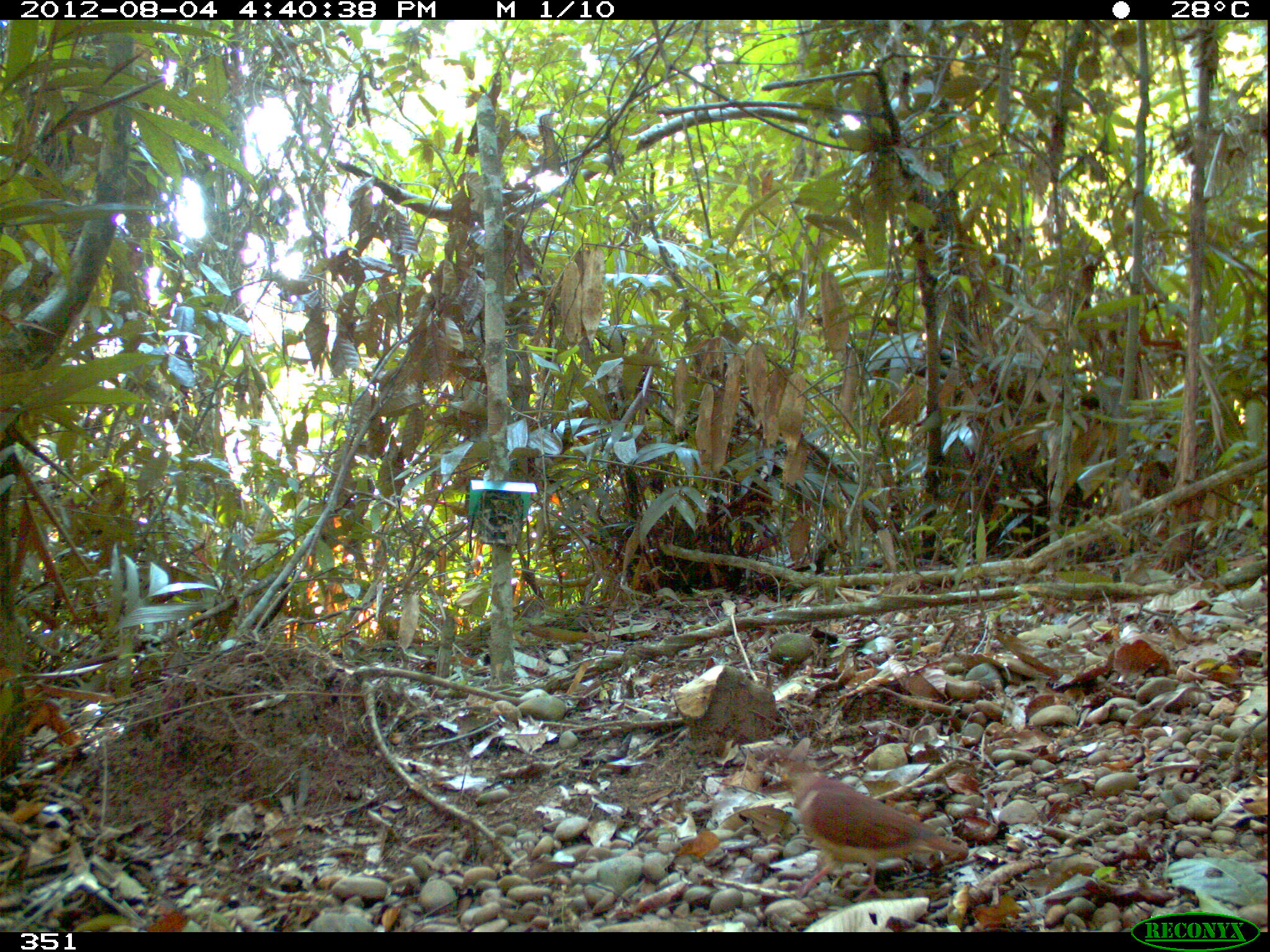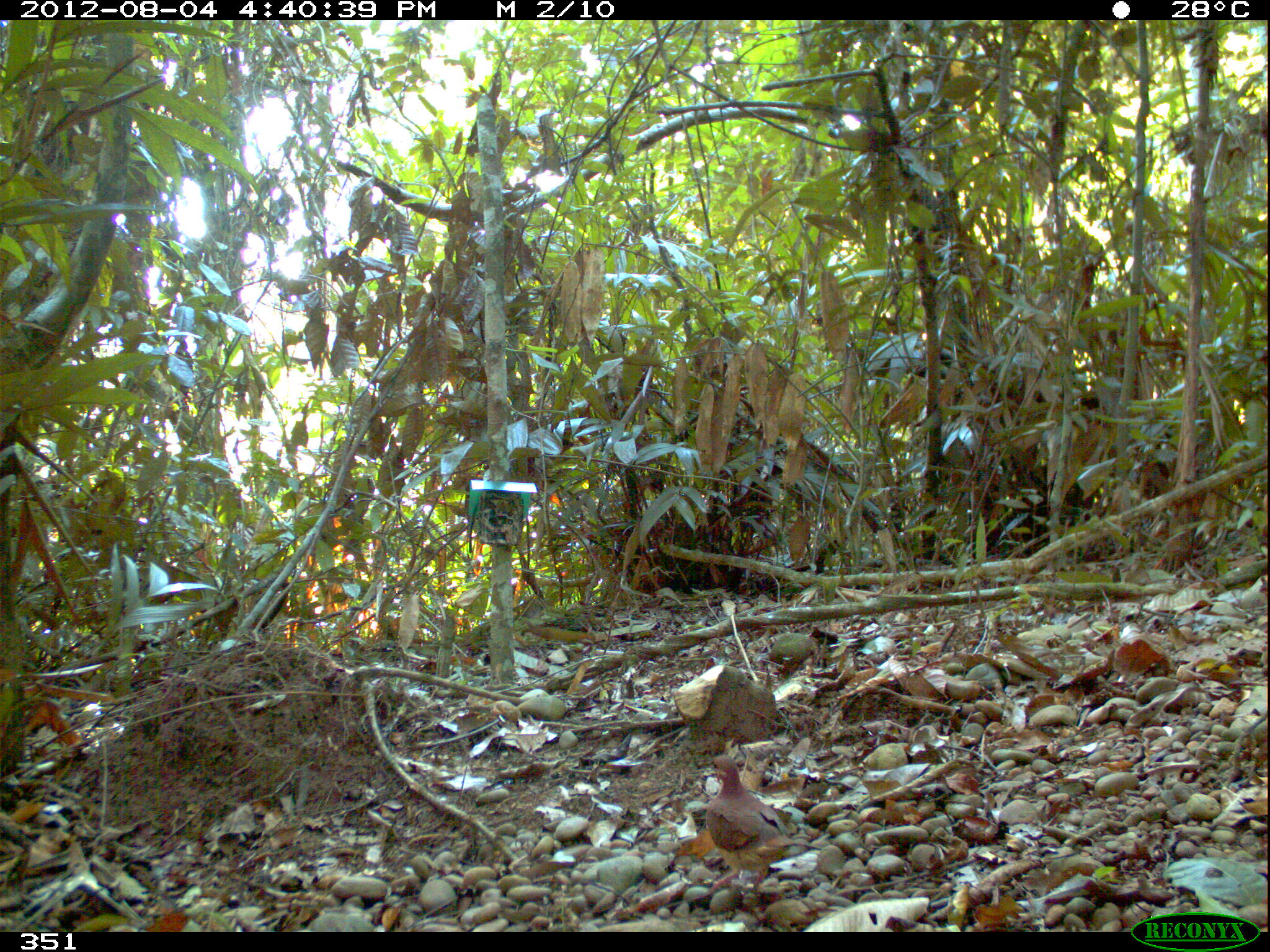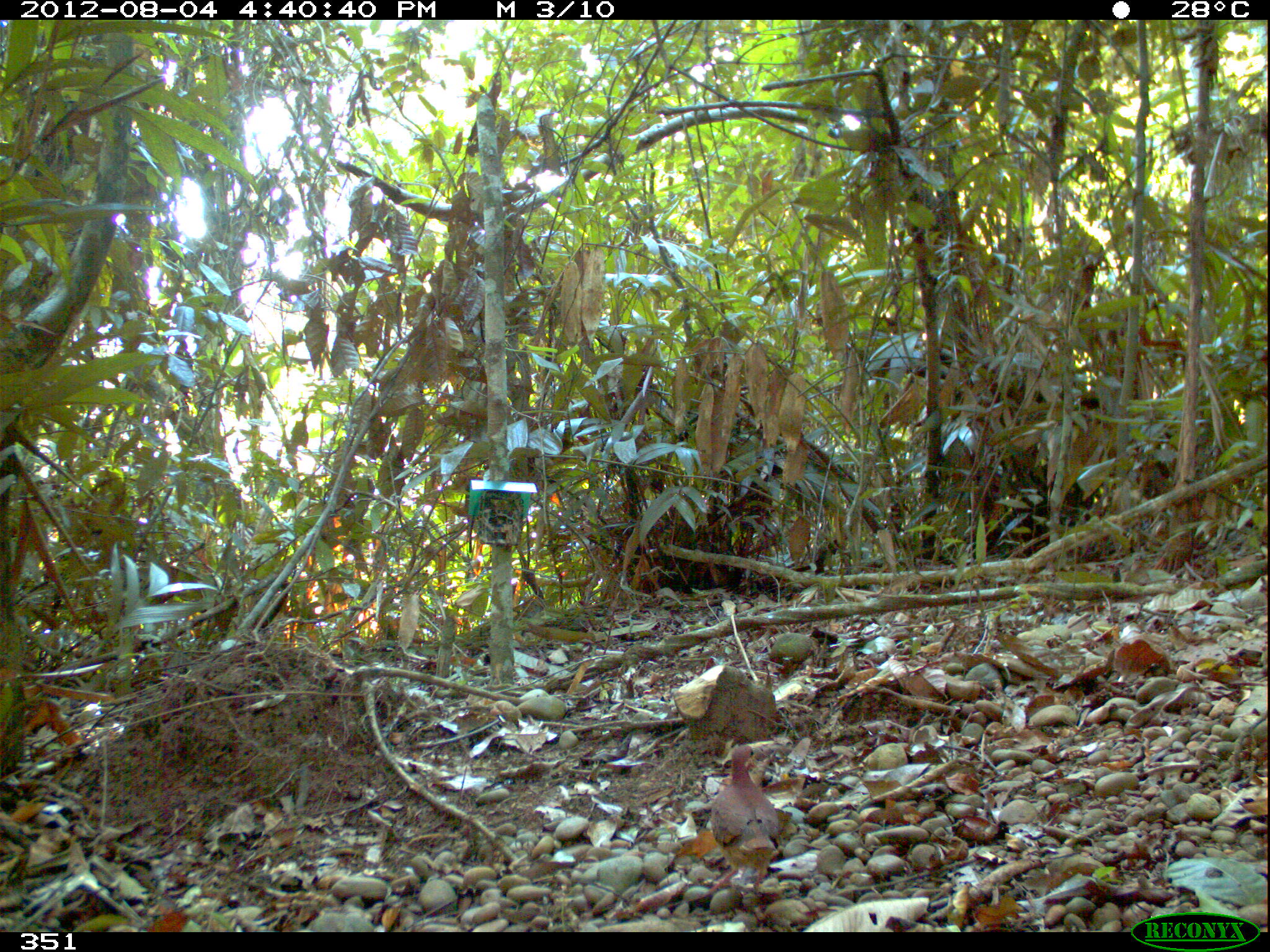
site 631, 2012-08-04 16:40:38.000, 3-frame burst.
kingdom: Animalia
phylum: Chordata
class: Aves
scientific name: Aves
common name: bird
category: unknown bird